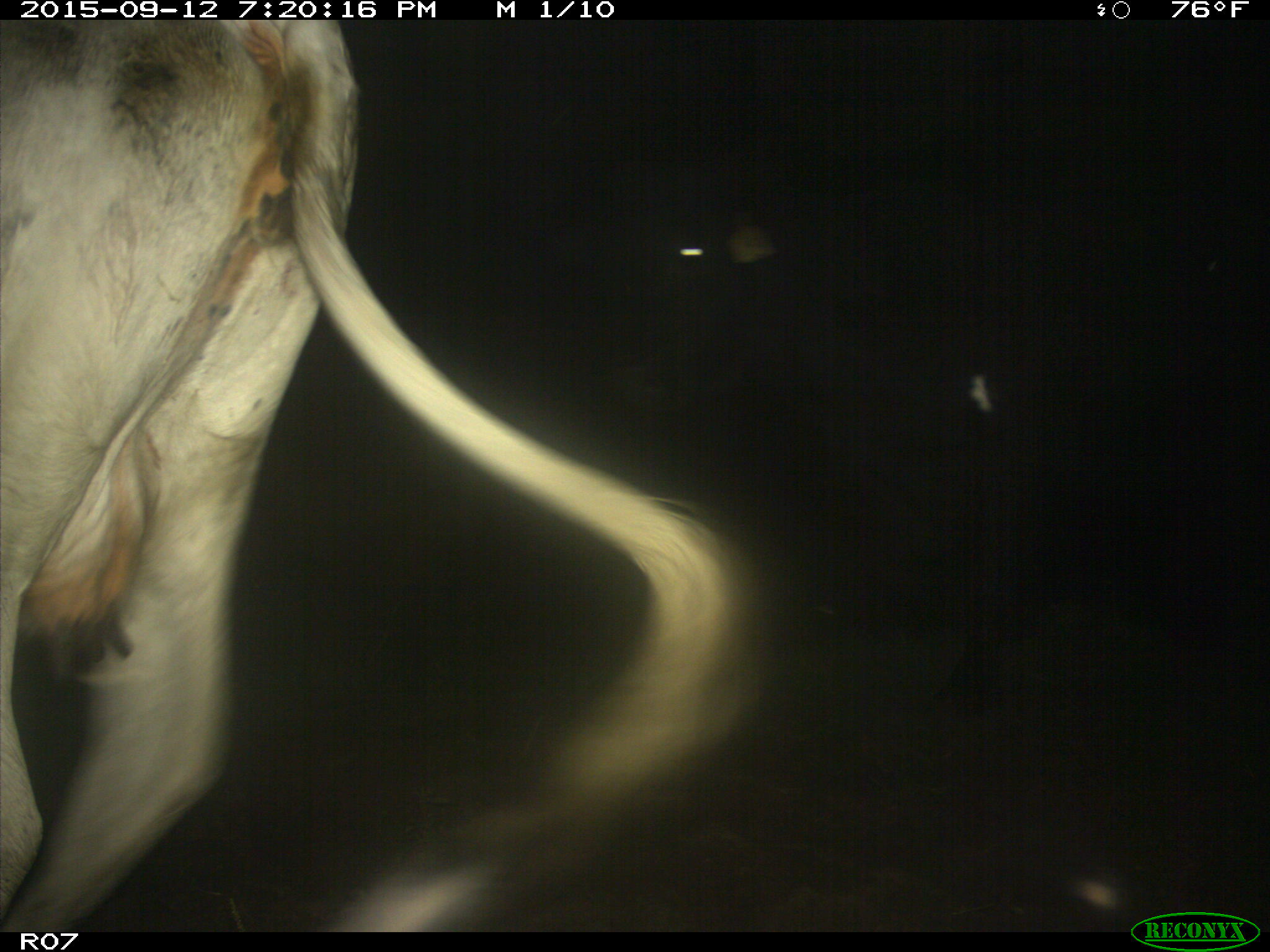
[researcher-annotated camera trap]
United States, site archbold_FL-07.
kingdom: Animalia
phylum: Chordata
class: Mammalia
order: Artiodactyla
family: Bovidae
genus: Bos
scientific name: Bos taurus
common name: domestic cow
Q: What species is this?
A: Bos taurus (domestic cow).